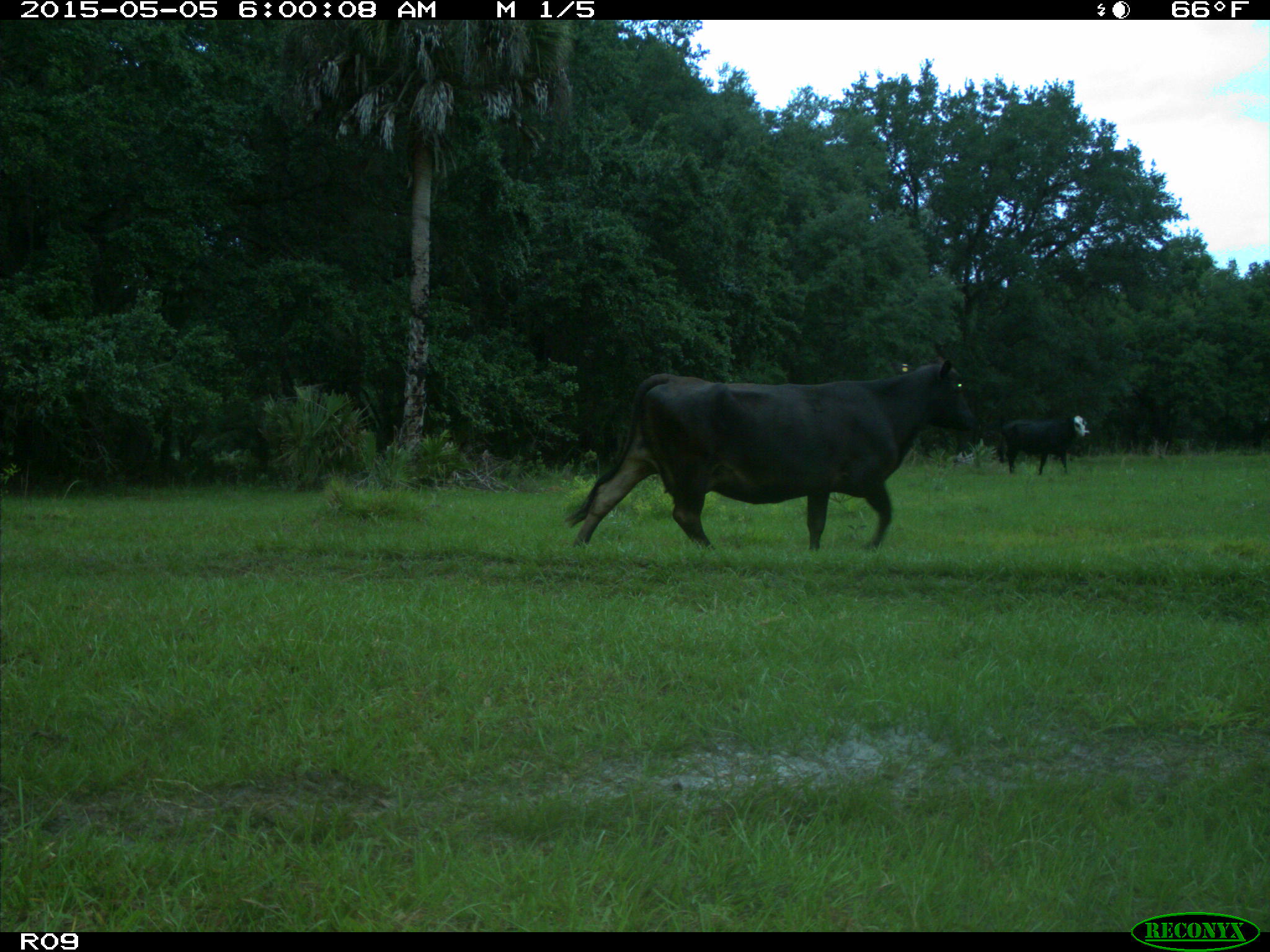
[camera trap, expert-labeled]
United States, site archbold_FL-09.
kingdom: Animalia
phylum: Chordata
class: Mammalia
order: Artiodactyla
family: Bovidae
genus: Bos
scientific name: Bos taurus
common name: domestic cow